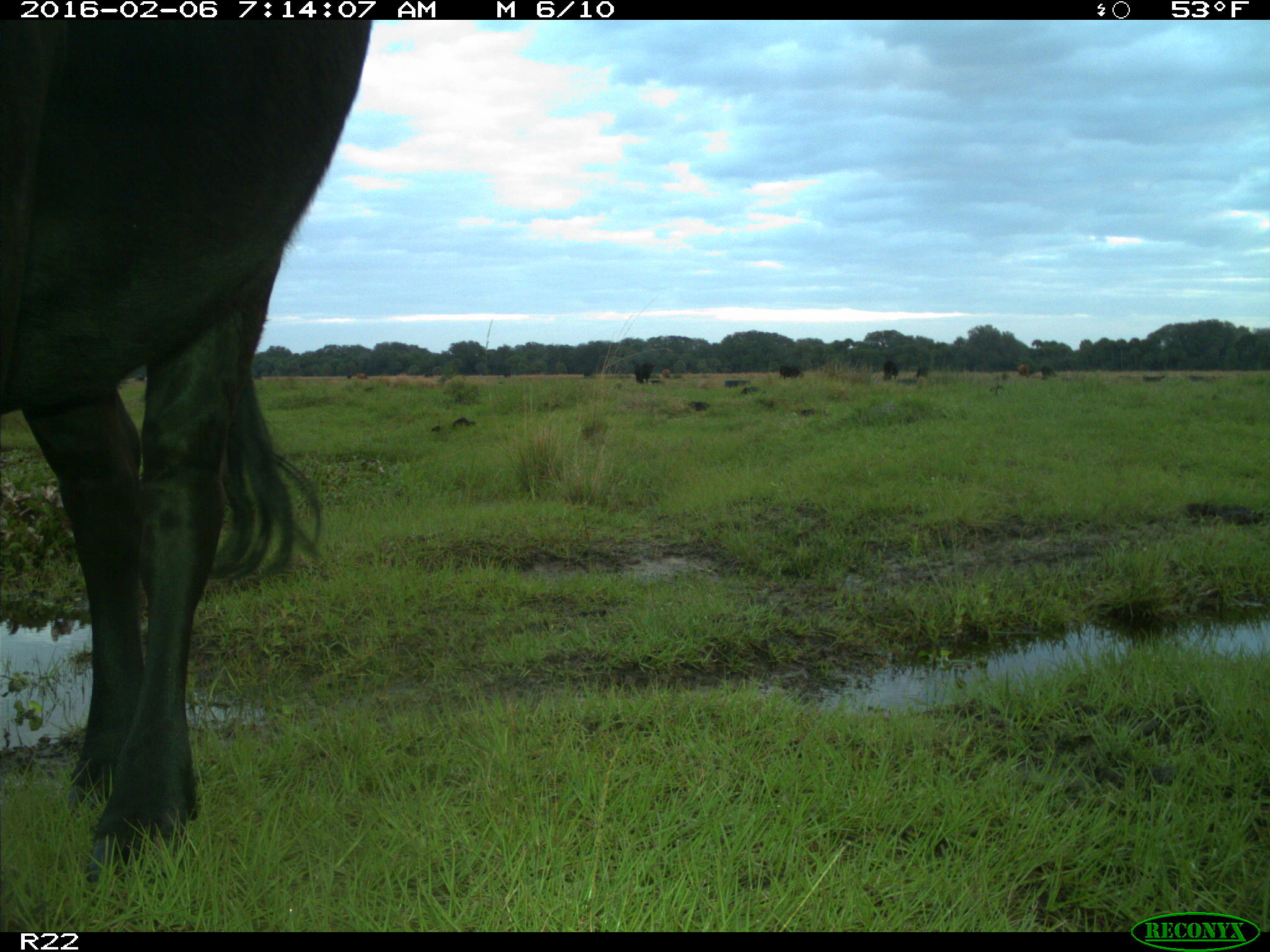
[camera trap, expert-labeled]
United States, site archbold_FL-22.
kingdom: Animalia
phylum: Chordata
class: Mammalia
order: Artiodactyla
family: Bovidae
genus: Bos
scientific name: Bos taurus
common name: domestic cow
Bos taurus (domestic cow).